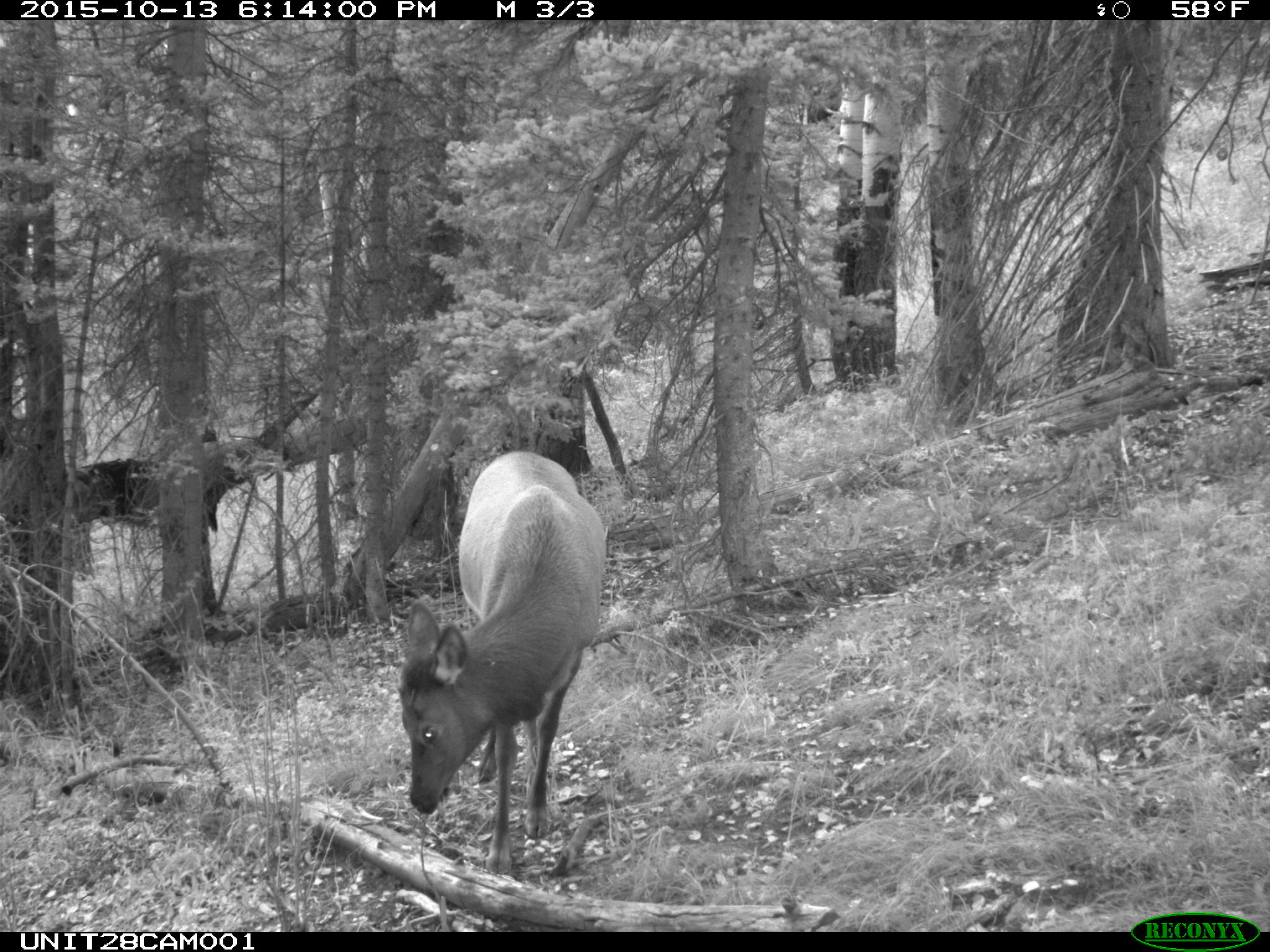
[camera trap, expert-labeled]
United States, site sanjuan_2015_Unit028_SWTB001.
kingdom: Animalia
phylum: Chordata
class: Mammalia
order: Artiodactyla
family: Cervidae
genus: Cervus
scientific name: Cervus elaphus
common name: red deer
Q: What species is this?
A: Cervus elaphus (red deer).